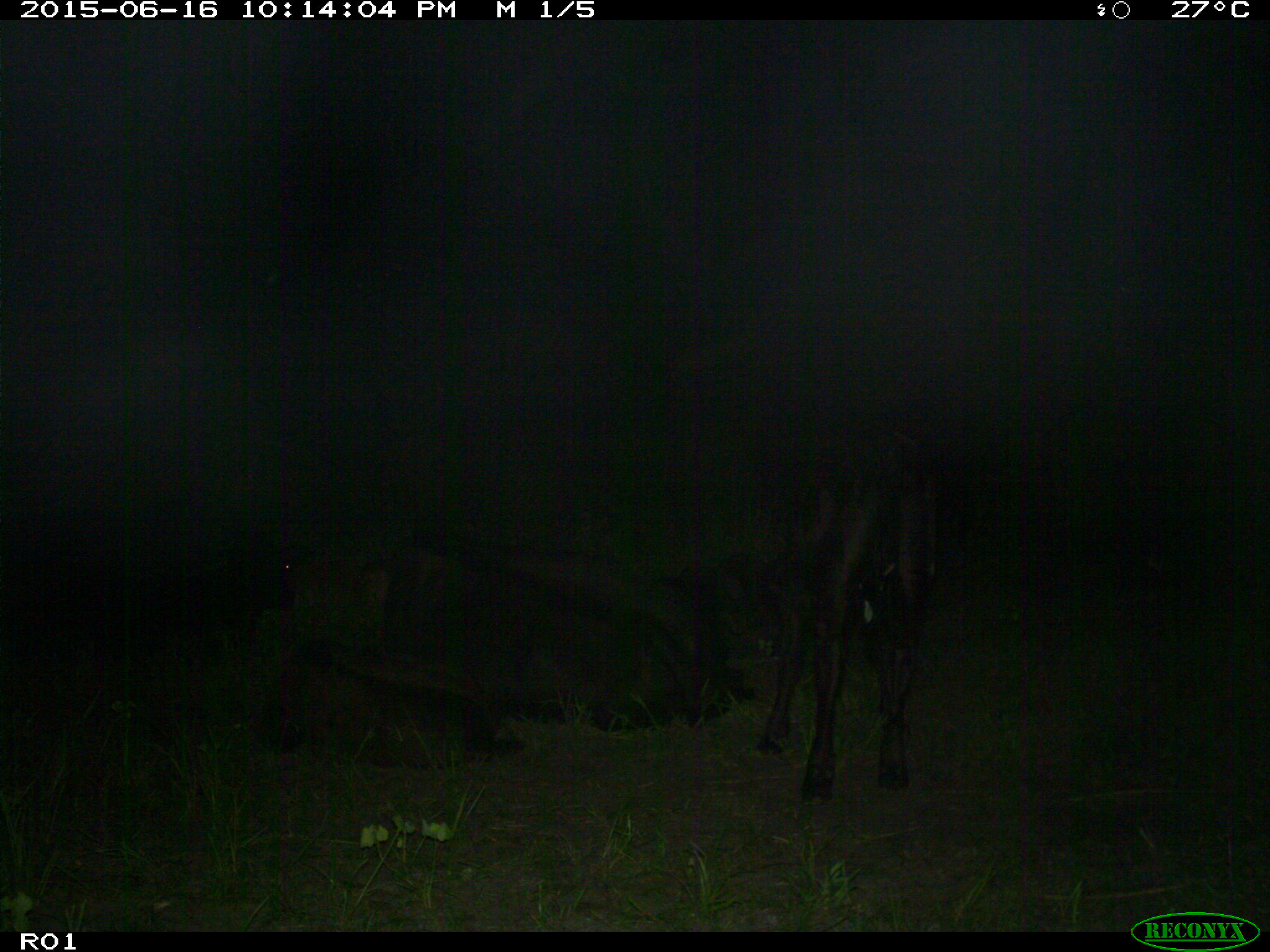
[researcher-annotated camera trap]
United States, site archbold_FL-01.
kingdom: Animalia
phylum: Chordata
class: Mammalia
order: Artiodactyla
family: Bovidae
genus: Bos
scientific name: Bos taurus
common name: domestic cow